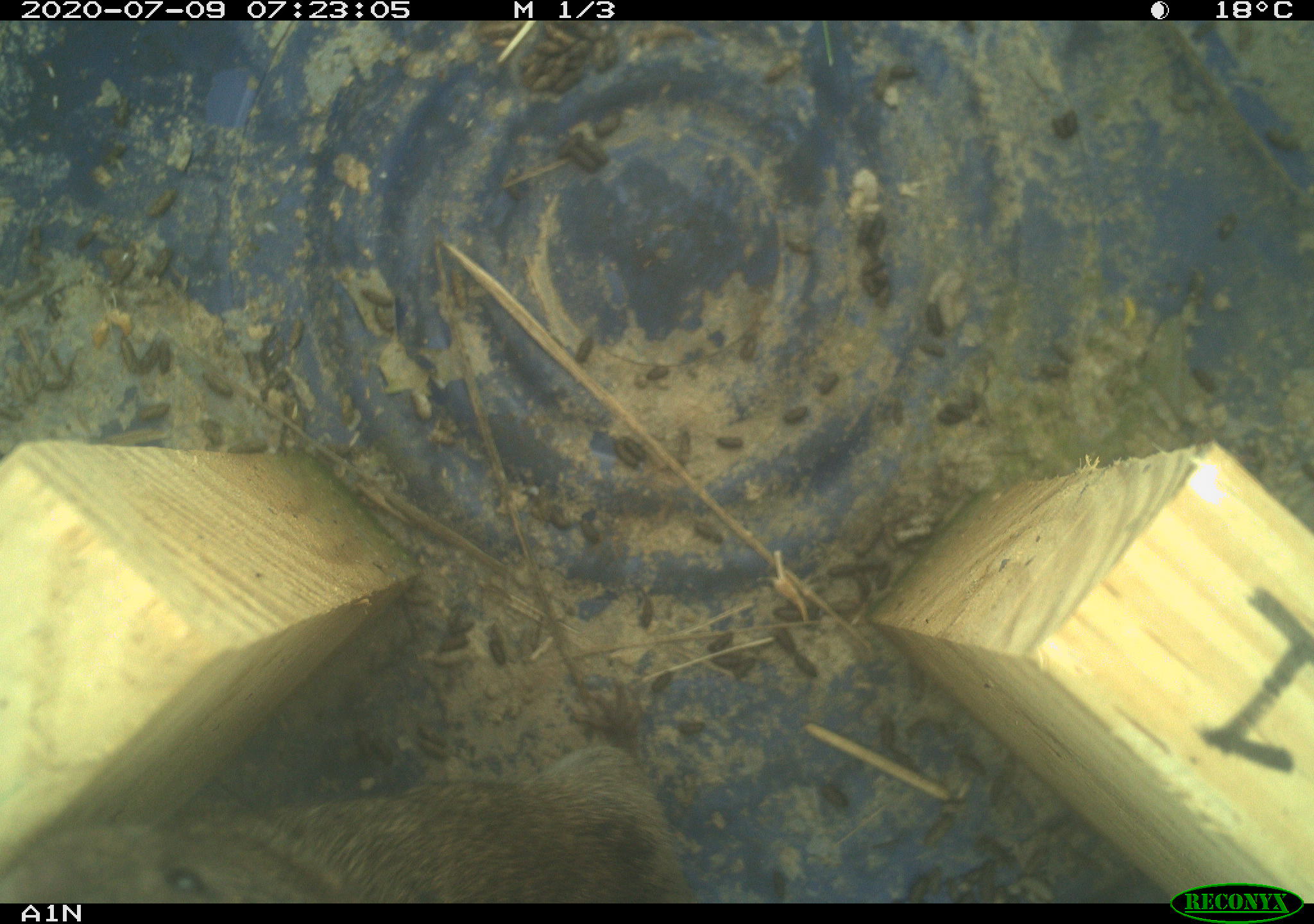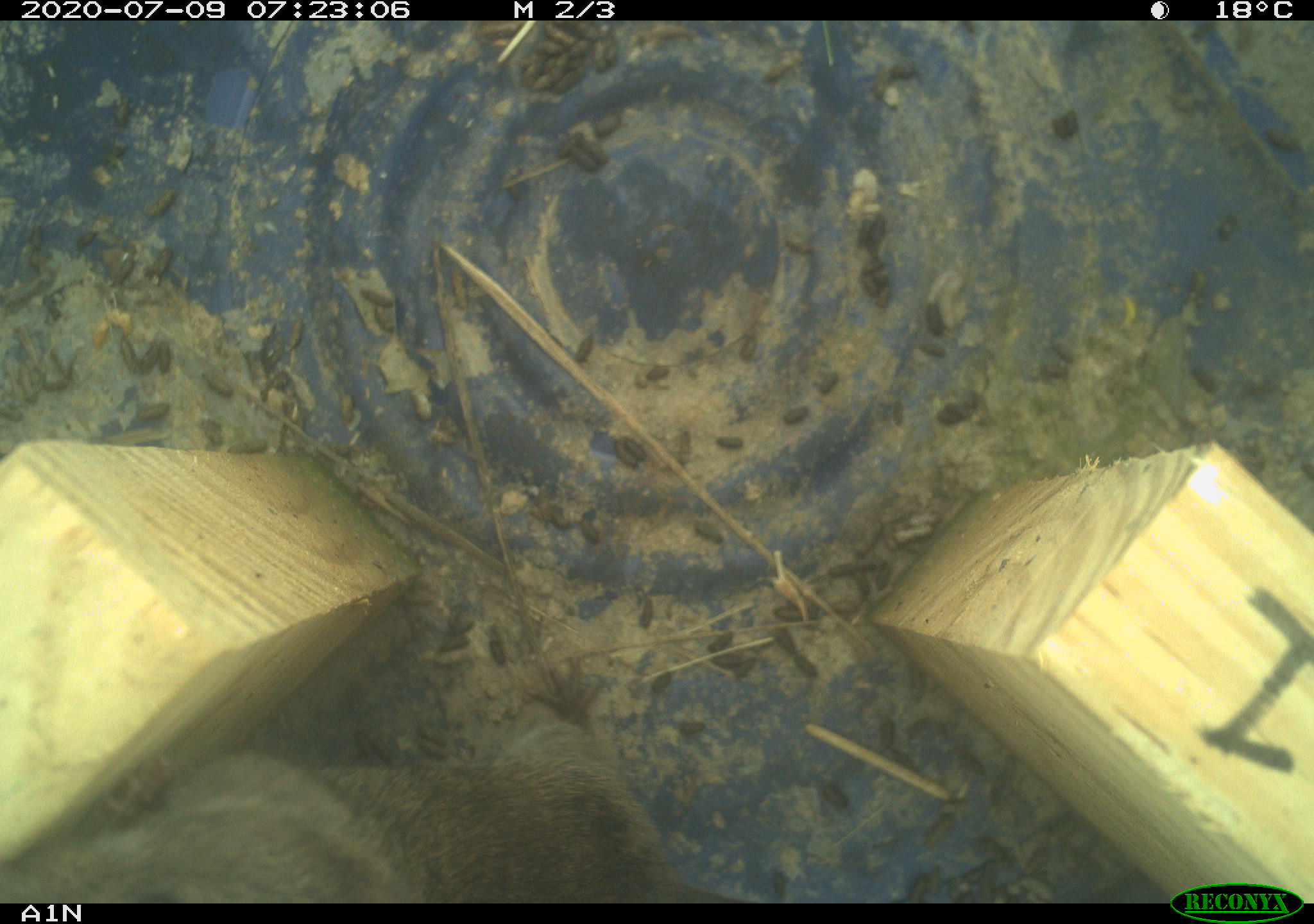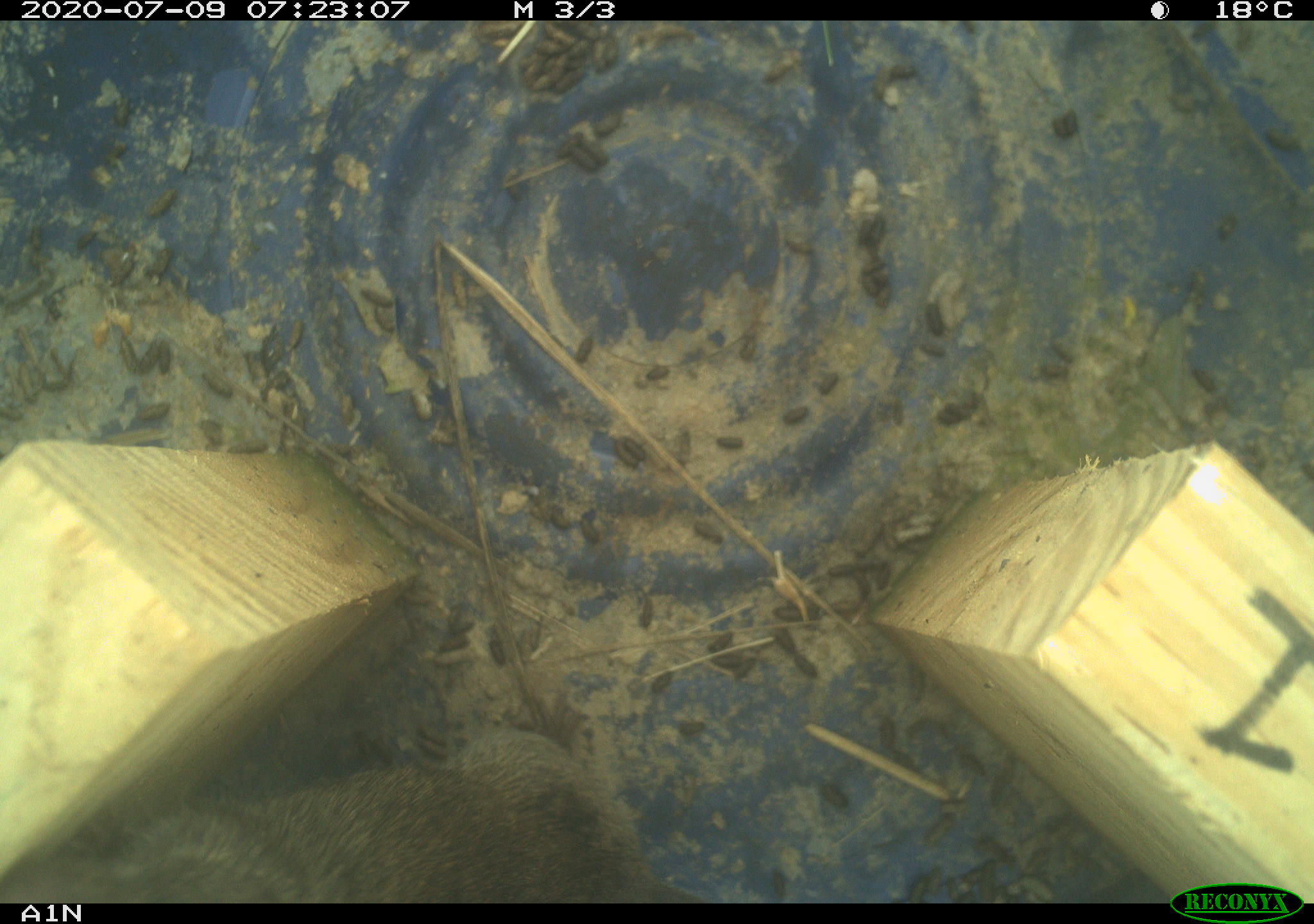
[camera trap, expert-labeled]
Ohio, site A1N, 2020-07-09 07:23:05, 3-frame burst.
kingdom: Animalia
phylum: Chordata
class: Mammalia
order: Rodentia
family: Cricetidae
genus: Microtus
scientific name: Microtus pennsylvanicus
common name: meadow vole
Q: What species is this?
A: Meadow vole (Microtus pennsylvanicus).